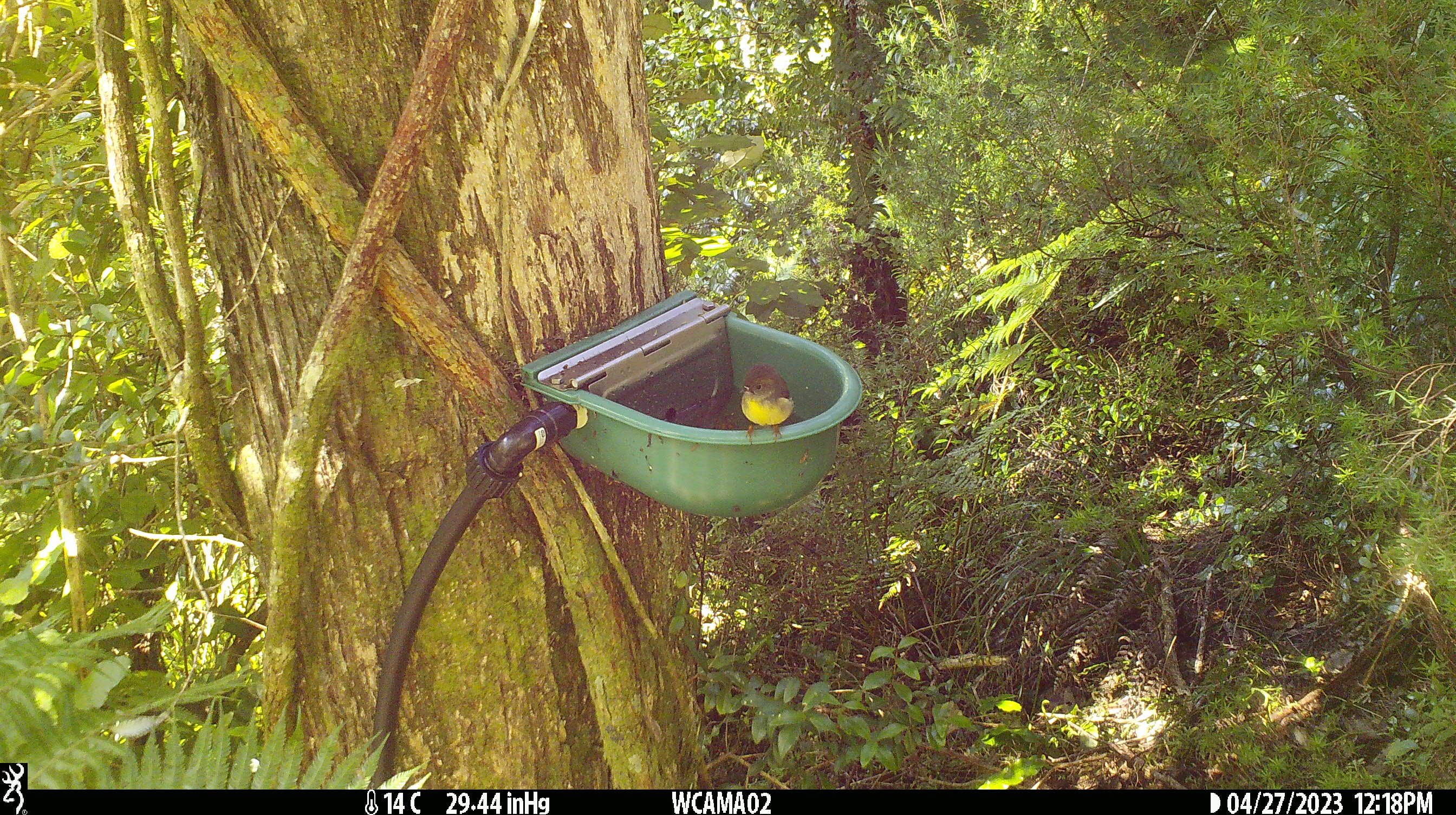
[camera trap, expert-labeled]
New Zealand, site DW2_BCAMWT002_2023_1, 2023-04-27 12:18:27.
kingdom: Animalia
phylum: Chordata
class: Aves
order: Passeriformes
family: Petroicidae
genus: Petroica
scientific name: Petroica macrocephala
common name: tomtit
Tomtit (Petroica macrocephala).